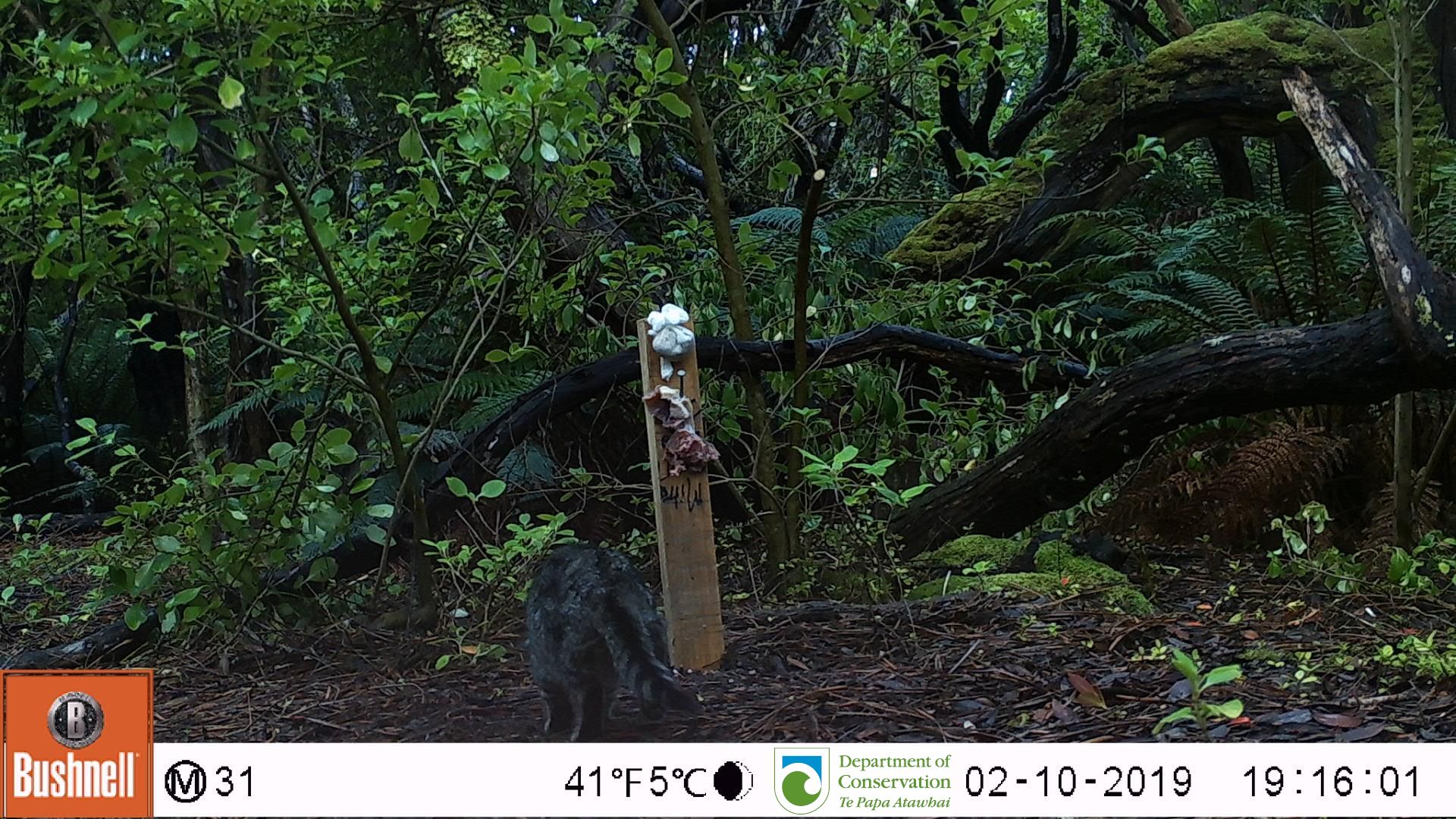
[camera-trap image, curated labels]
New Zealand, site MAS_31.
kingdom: Animalia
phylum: Chordata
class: Mammalia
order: Carnivora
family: Felidae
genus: Felis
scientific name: Felis catus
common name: domestic cat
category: cat